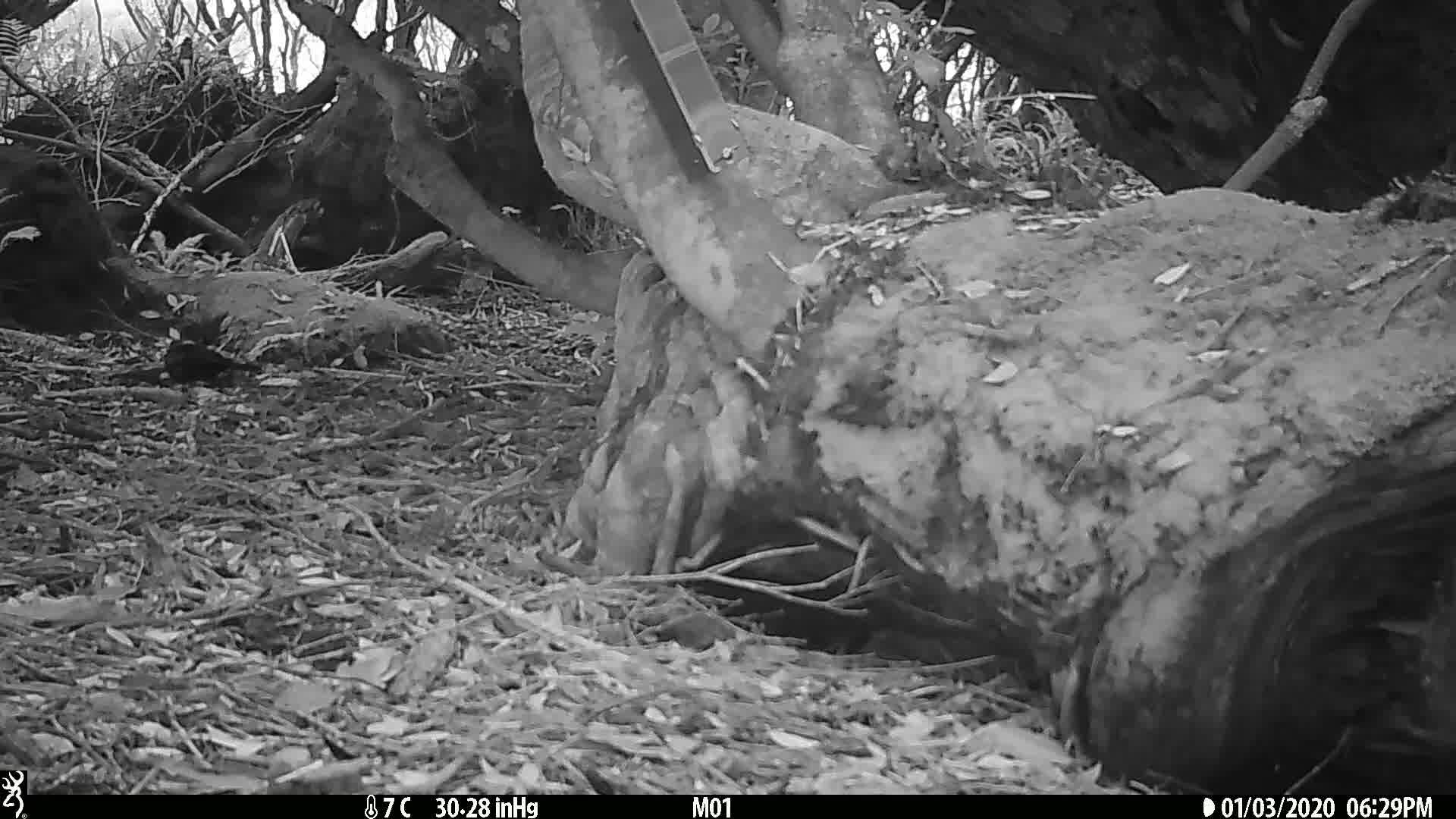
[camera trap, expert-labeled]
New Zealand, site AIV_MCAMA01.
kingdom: Animalia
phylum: Chordata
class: Aves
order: Passeriformes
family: Turdidae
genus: Turdus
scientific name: Turdus merula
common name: eurasian blackbird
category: blackbird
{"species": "blackbird (eurasian blackbird) (Turdus merula)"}